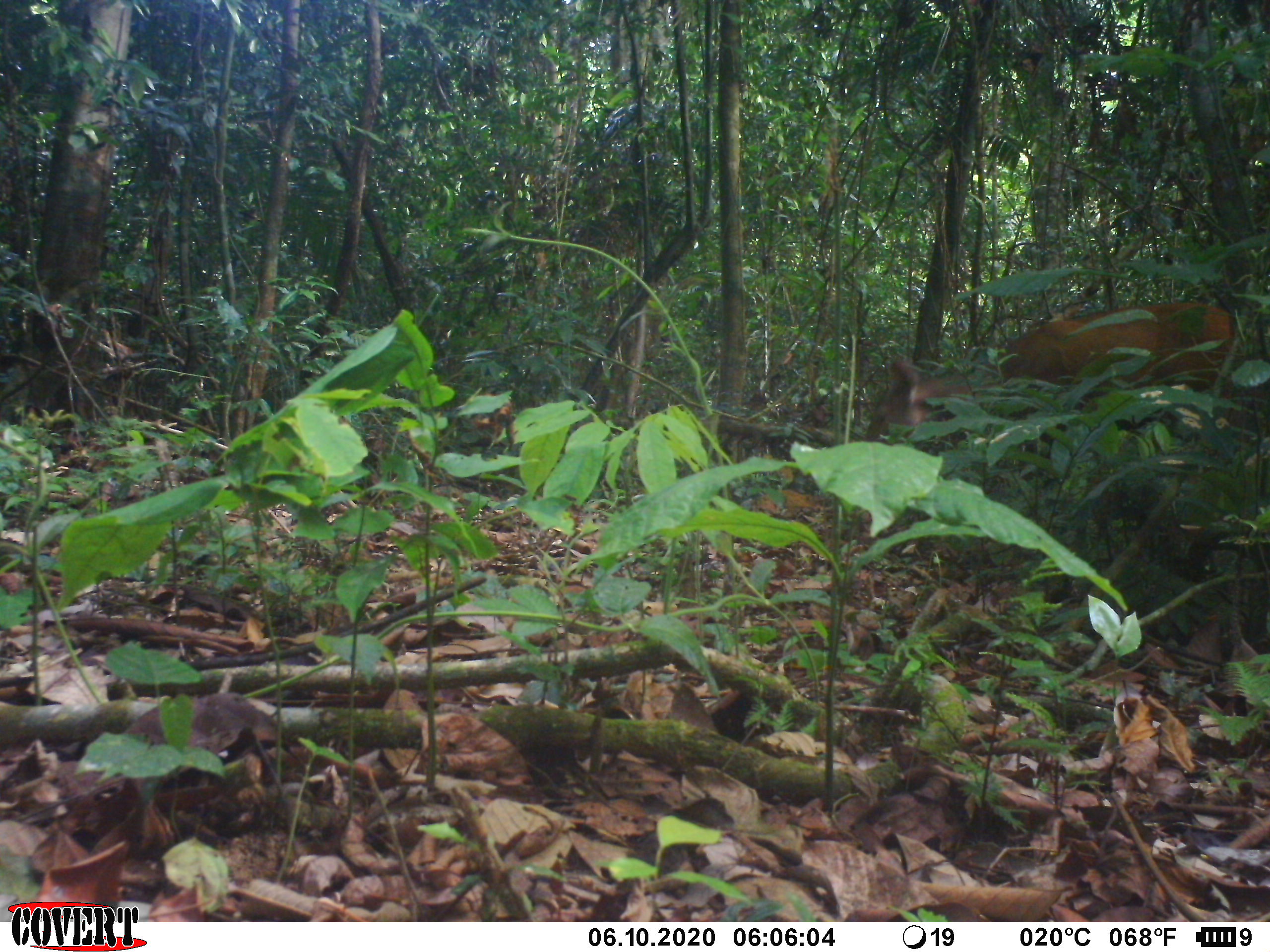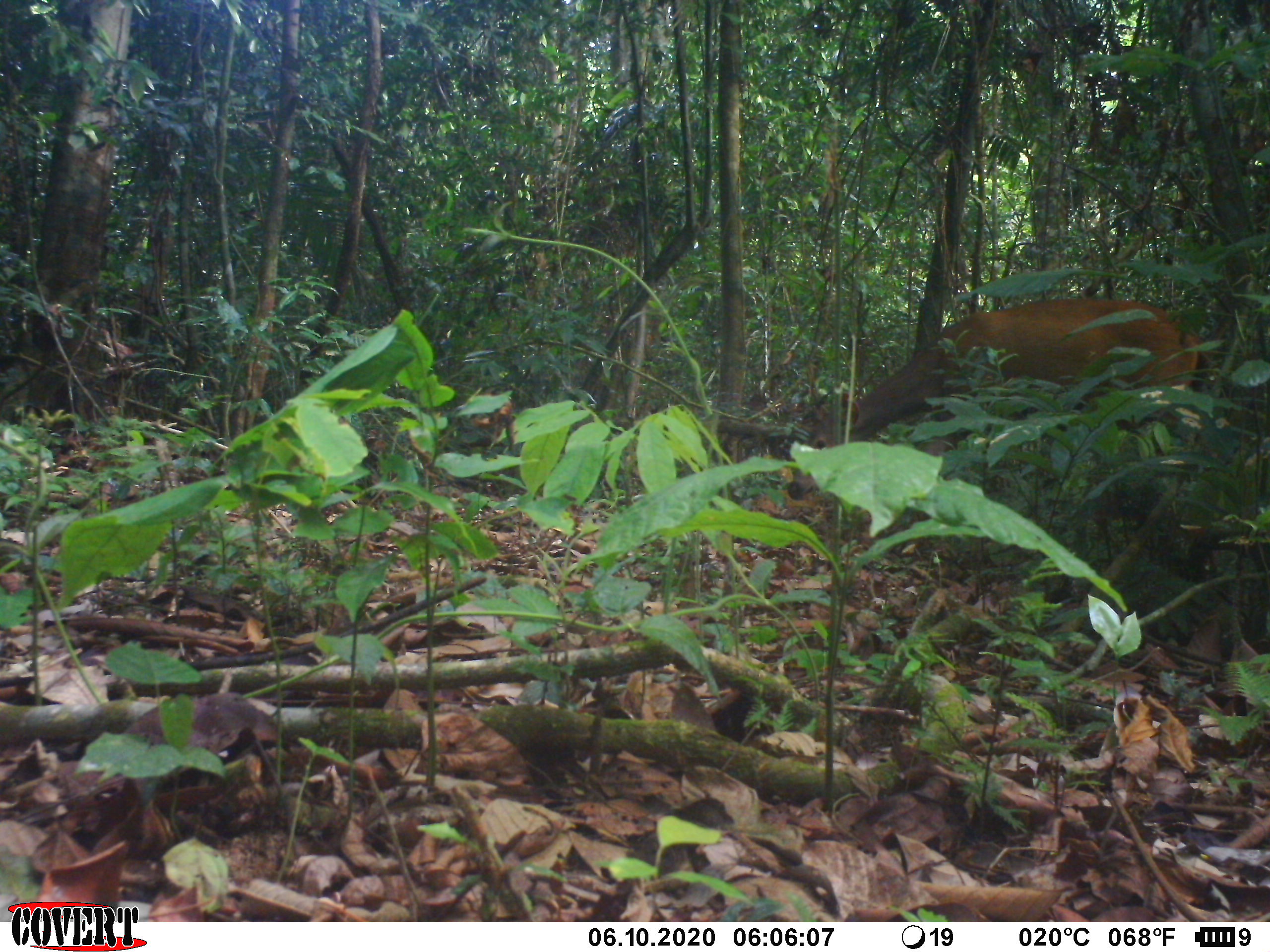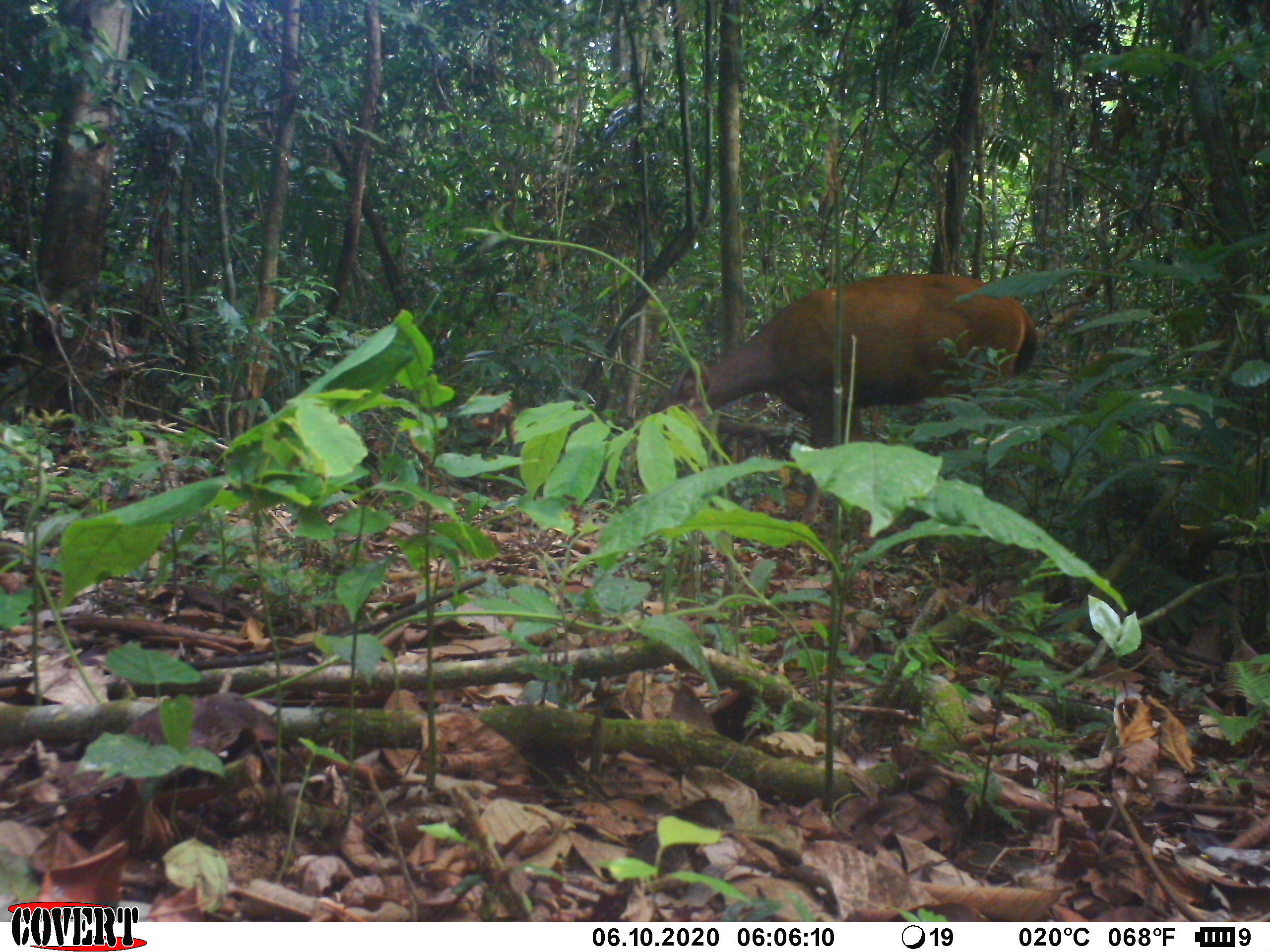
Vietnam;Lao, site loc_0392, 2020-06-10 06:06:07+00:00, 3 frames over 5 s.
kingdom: Animalia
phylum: Chordata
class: Mammalia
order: Artiodactyla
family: Cervidae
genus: Rusa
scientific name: Rusa unicolor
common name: sambar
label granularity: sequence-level